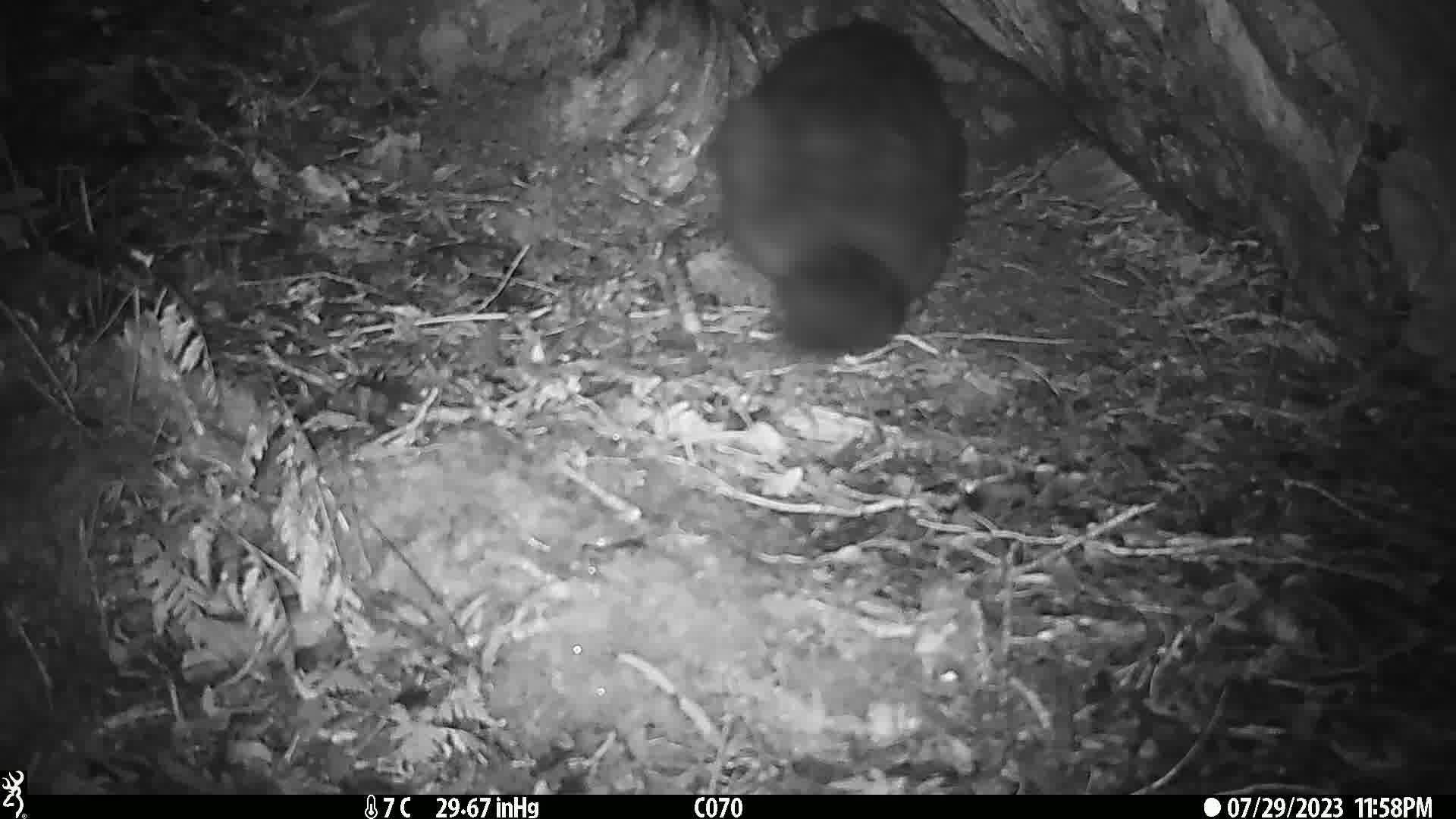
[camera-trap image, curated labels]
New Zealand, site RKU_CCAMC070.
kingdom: Animalia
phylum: Chordata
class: Mammalia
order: Diprotodontia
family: Phalangeridae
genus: Trichosurus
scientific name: Trichosurus vulpecula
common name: common brushtail possum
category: possum